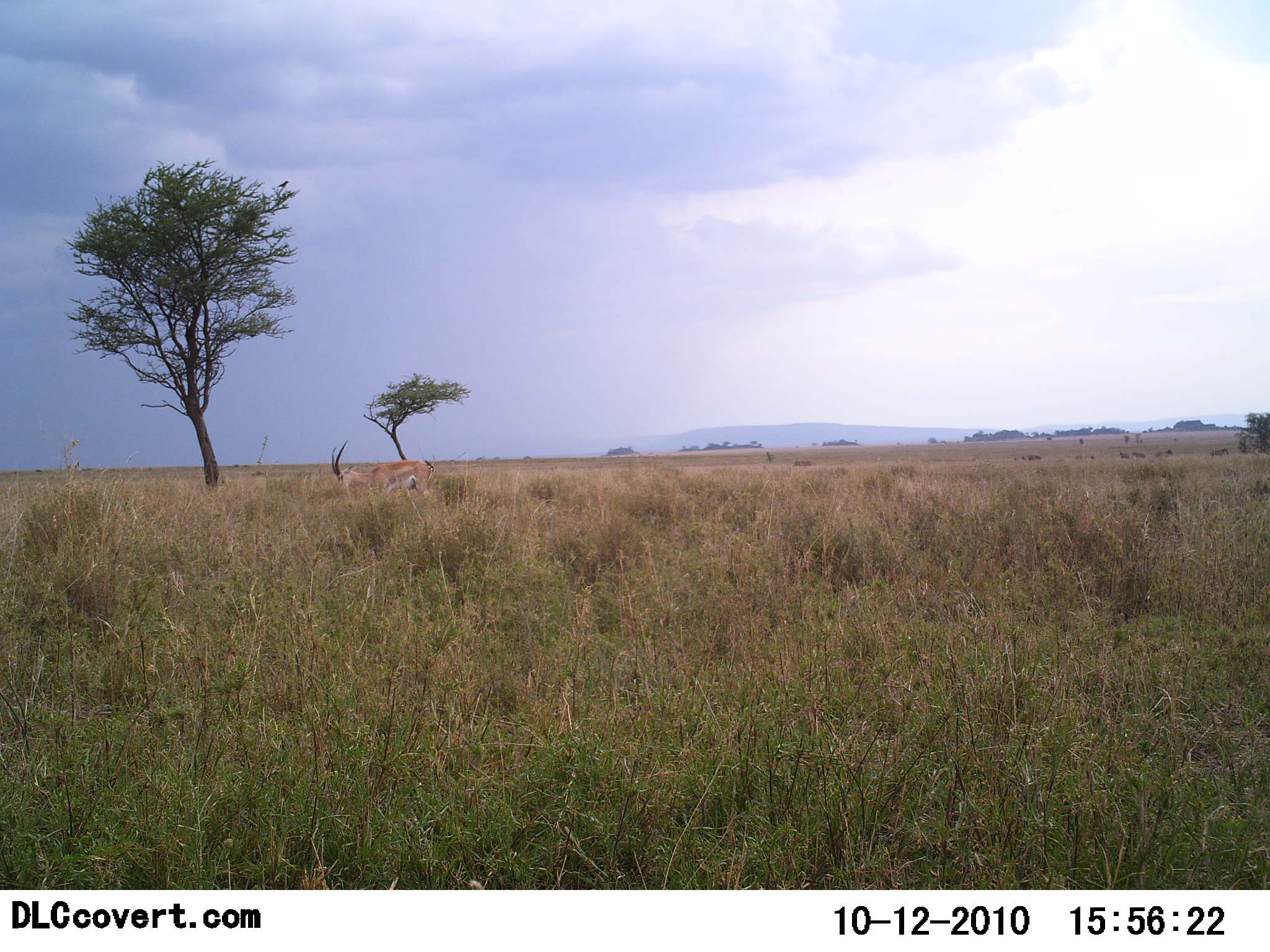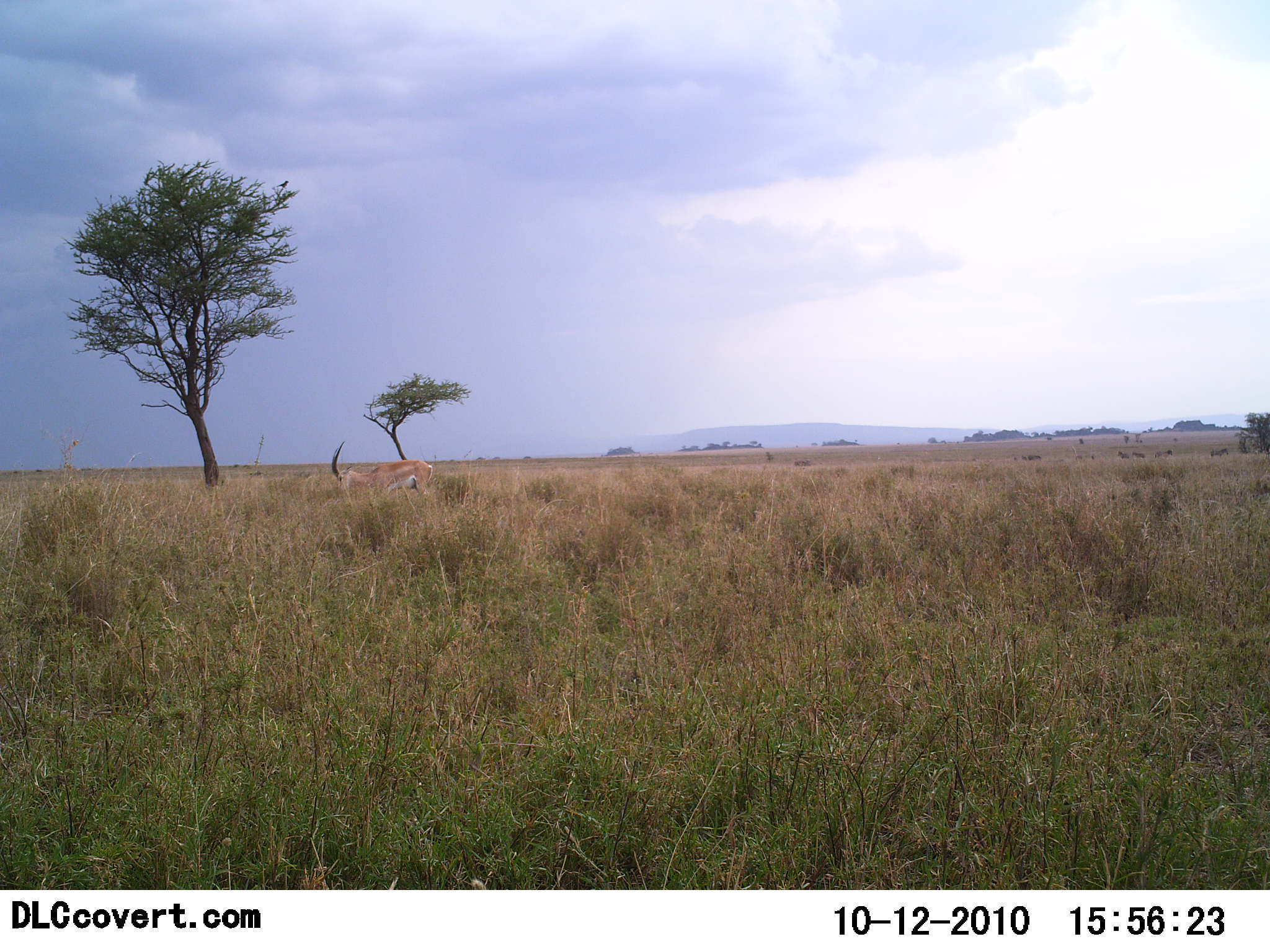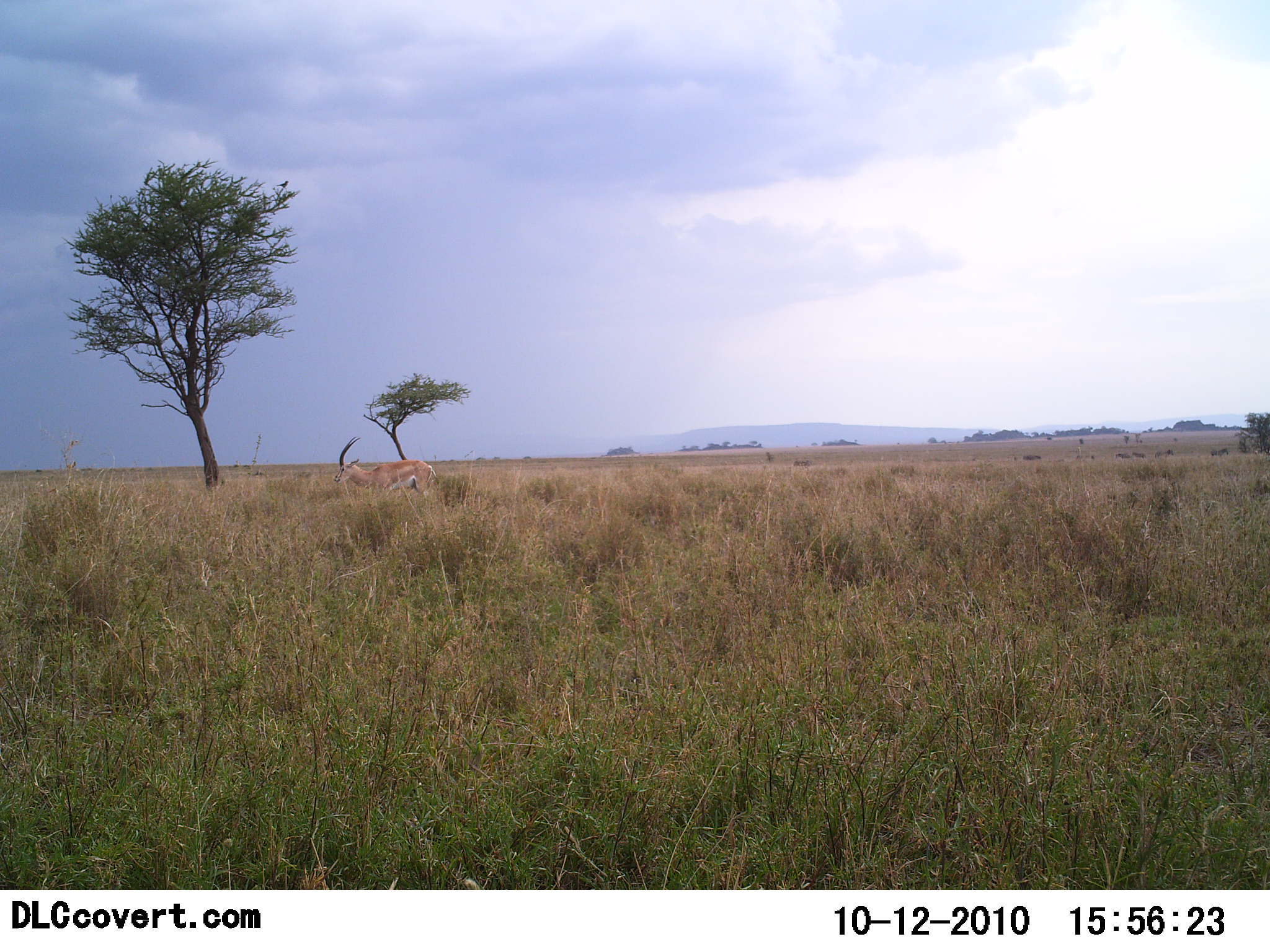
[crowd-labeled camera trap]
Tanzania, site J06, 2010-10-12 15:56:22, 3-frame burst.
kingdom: Animalia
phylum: Chordata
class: Mammalia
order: Artiodactyla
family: Bovidae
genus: Nanger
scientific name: Nanger granti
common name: grant's gazelle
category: gazellegrants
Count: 1.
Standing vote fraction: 40%.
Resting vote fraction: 0%.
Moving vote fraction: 0%.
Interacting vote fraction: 0%.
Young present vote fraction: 0%.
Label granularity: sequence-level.